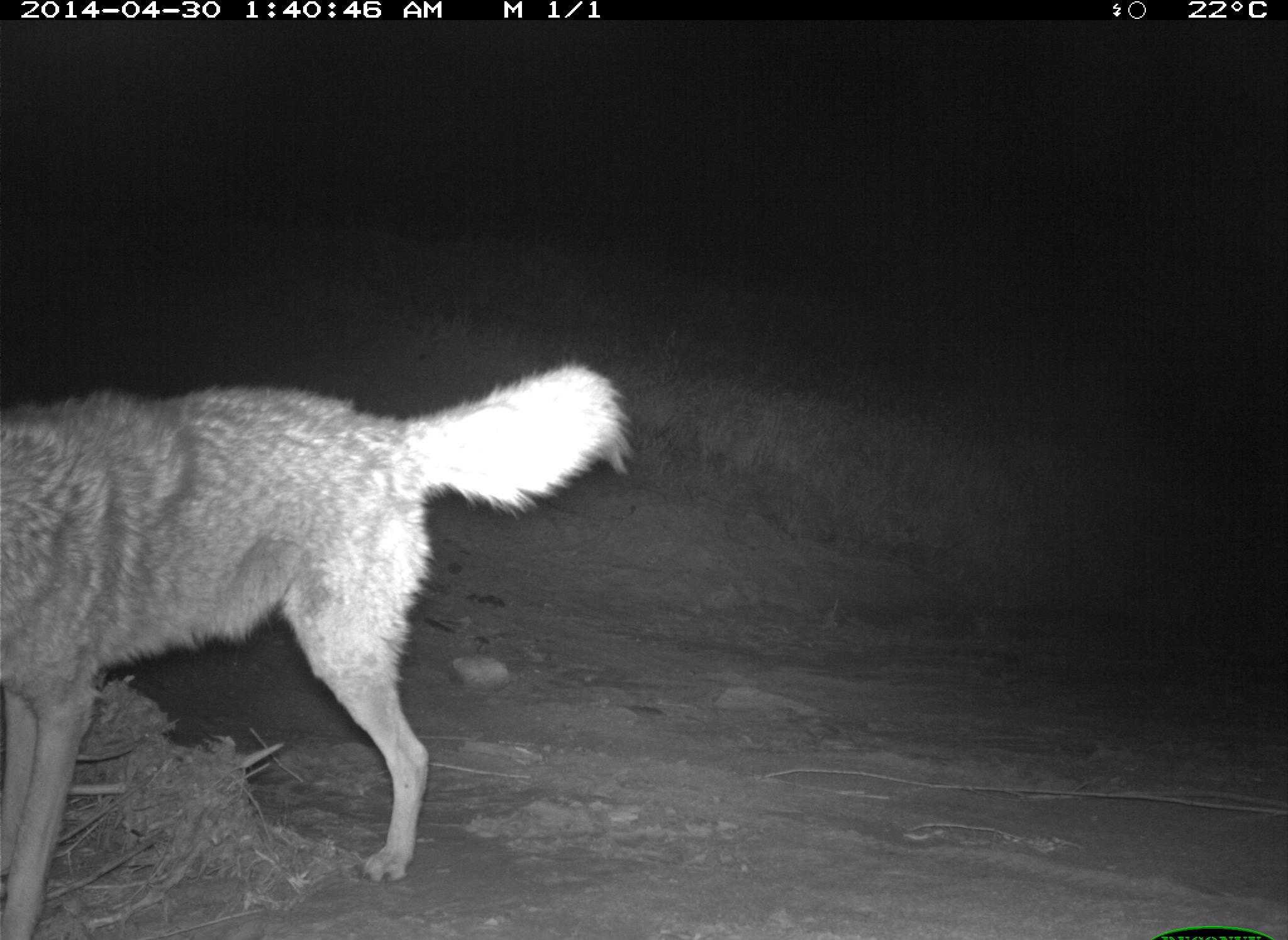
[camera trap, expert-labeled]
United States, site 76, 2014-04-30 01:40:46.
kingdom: Animalia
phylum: Chordata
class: Mammalia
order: Carnivora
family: Canidae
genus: Canis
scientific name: Canis latrans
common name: coyote